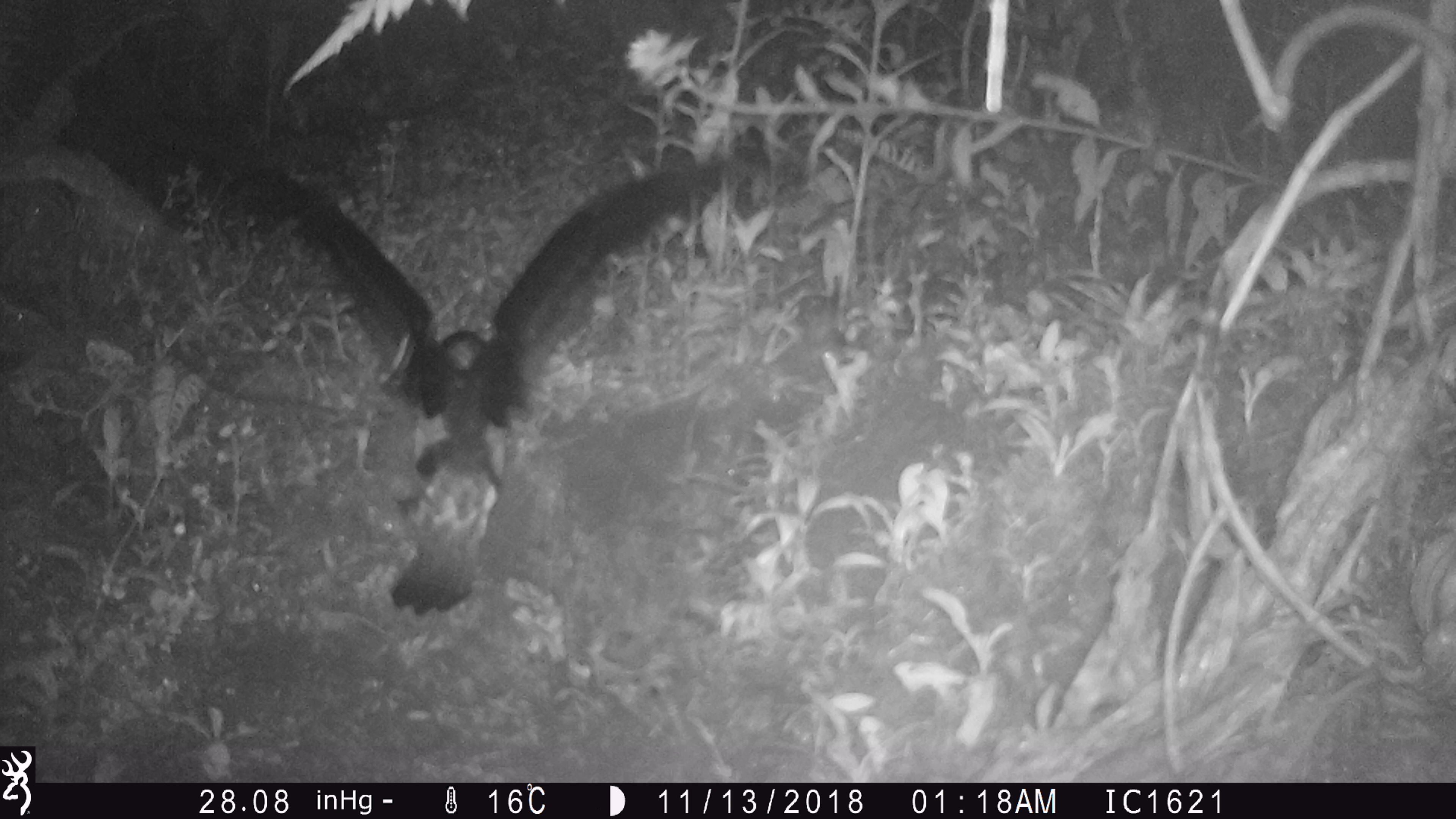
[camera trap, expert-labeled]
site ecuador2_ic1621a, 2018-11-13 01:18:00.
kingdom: Animalia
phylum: Chordata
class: Aves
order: Procellariiformes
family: Procellariidae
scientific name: Procellariidae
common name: petrel chick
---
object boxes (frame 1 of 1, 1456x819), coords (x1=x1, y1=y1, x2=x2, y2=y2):
petrel chick: (x1=182, y1=86, x2=738, y2=639)